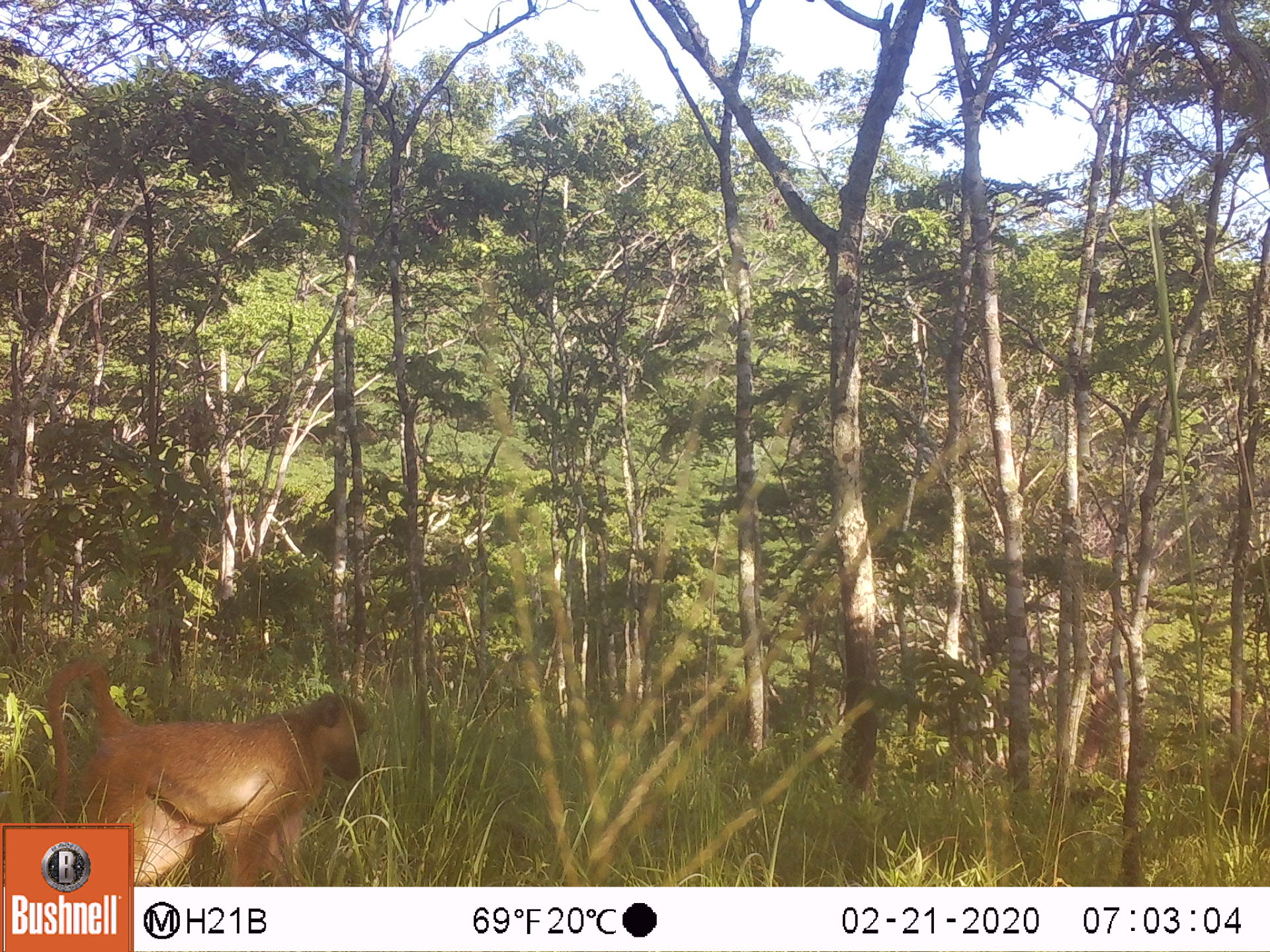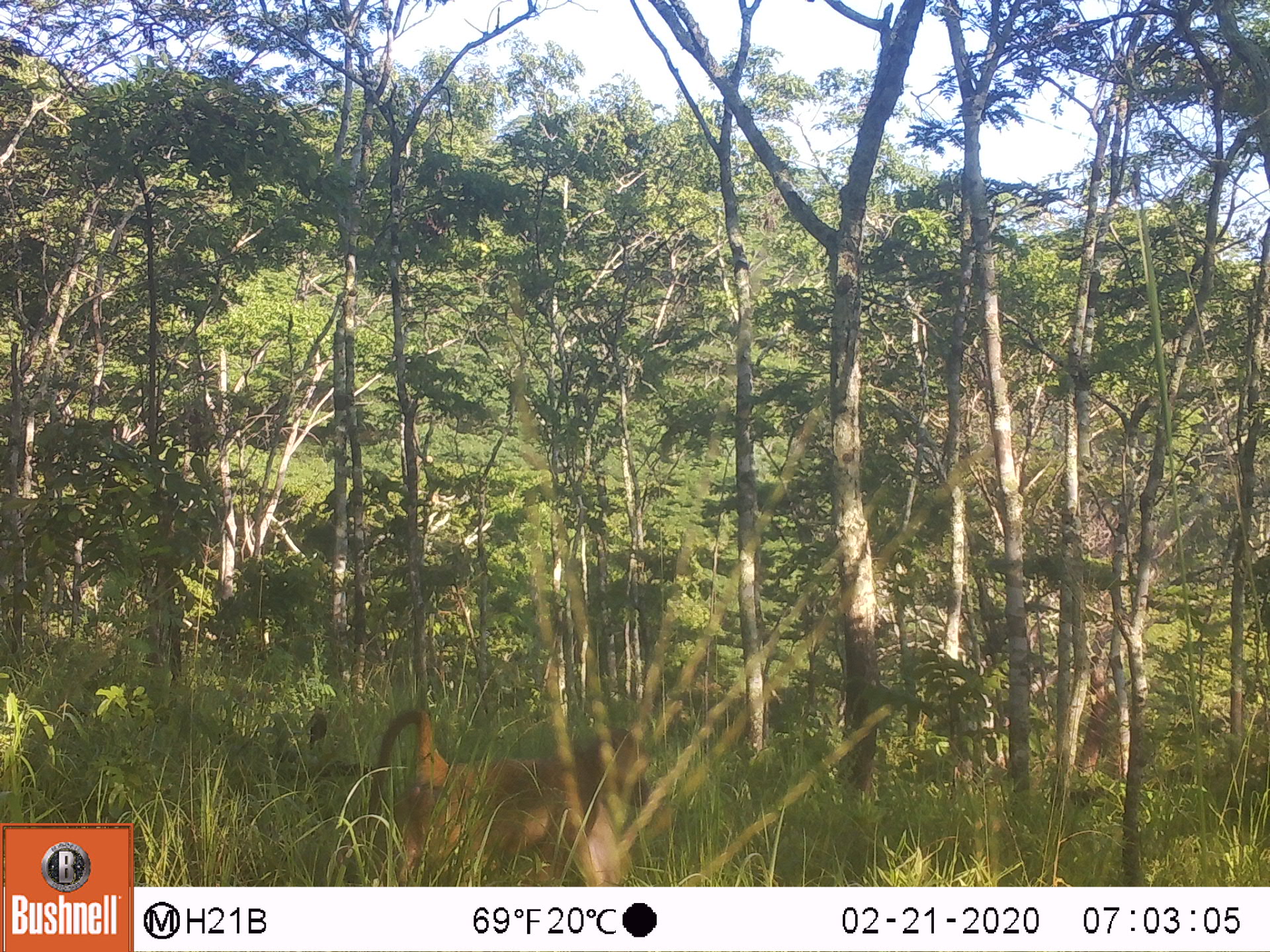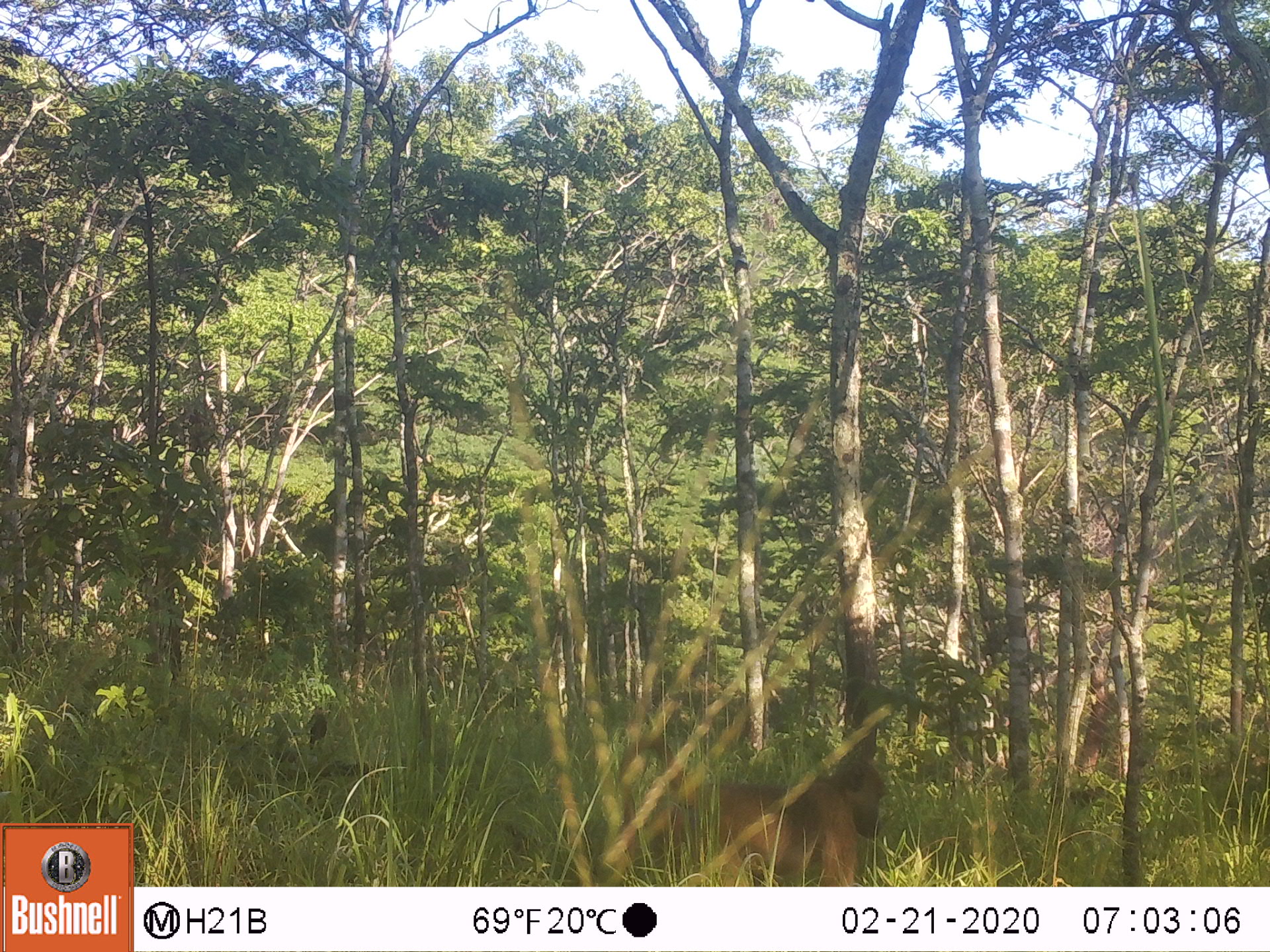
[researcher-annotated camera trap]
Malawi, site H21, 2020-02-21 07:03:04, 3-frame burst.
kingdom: Animalia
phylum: Chordata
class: Mammalia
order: Primates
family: Cercopithecidae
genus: Papio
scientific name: Papio cynocephalus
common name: yellow baboon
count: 1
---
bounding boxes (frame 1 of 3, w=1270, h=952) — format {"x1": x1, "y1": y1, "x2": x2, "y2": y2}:
yellow baboon: {"x1": 35, "y1": 646, "x2": 376, "y2": 819}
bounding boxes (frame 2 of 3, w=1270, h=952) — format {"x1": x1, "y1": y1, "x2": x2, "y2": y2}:
yellow baboon: {"x1": 346, "y1": 703, "x2": 656, "y2": 883}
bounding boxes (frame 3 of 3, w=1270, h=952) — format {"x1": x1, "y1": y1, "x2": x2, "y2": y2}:
yellow baboon: {"x1": 605, "y1": 742, "x2": 890, "y2": 885}